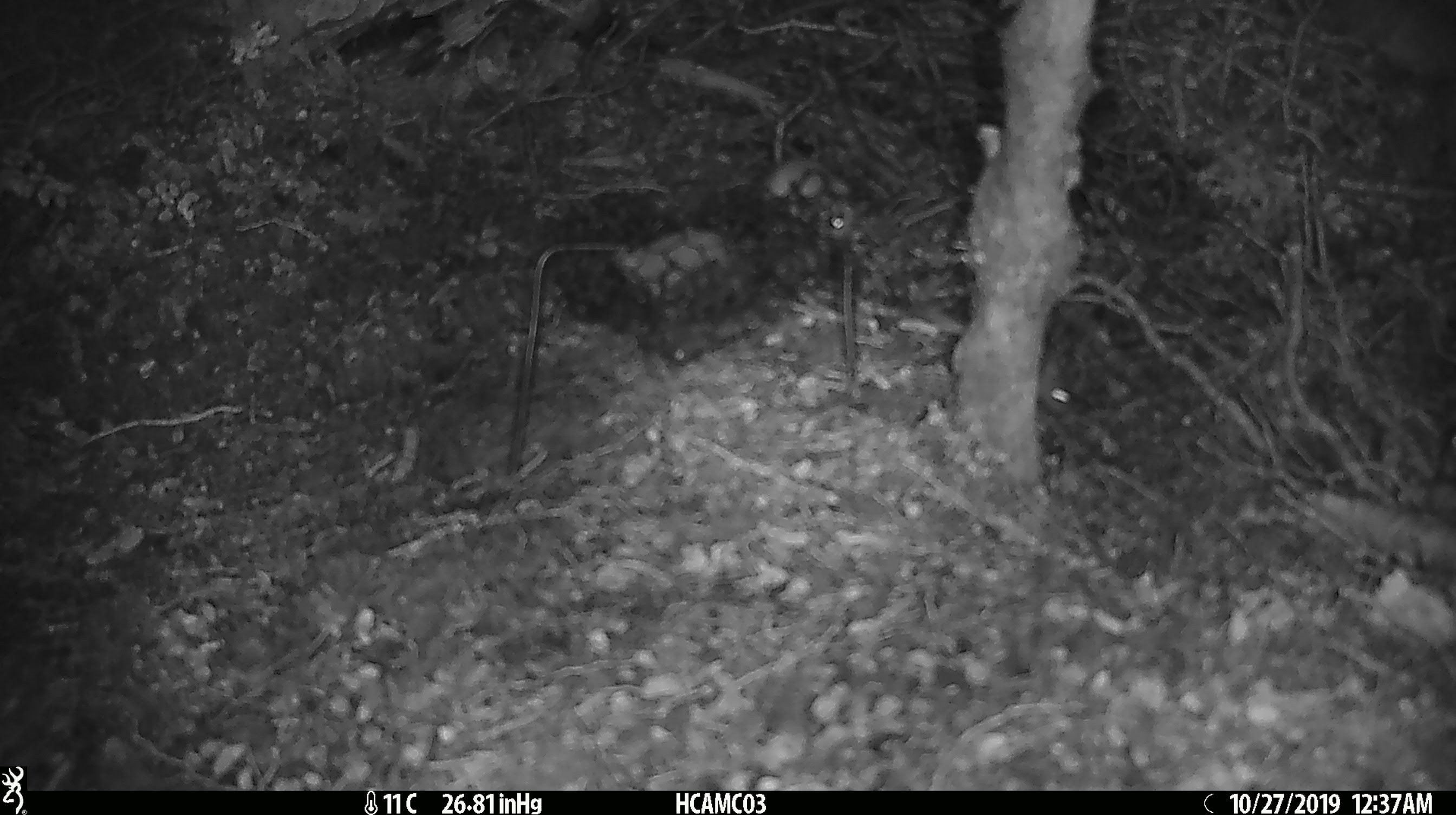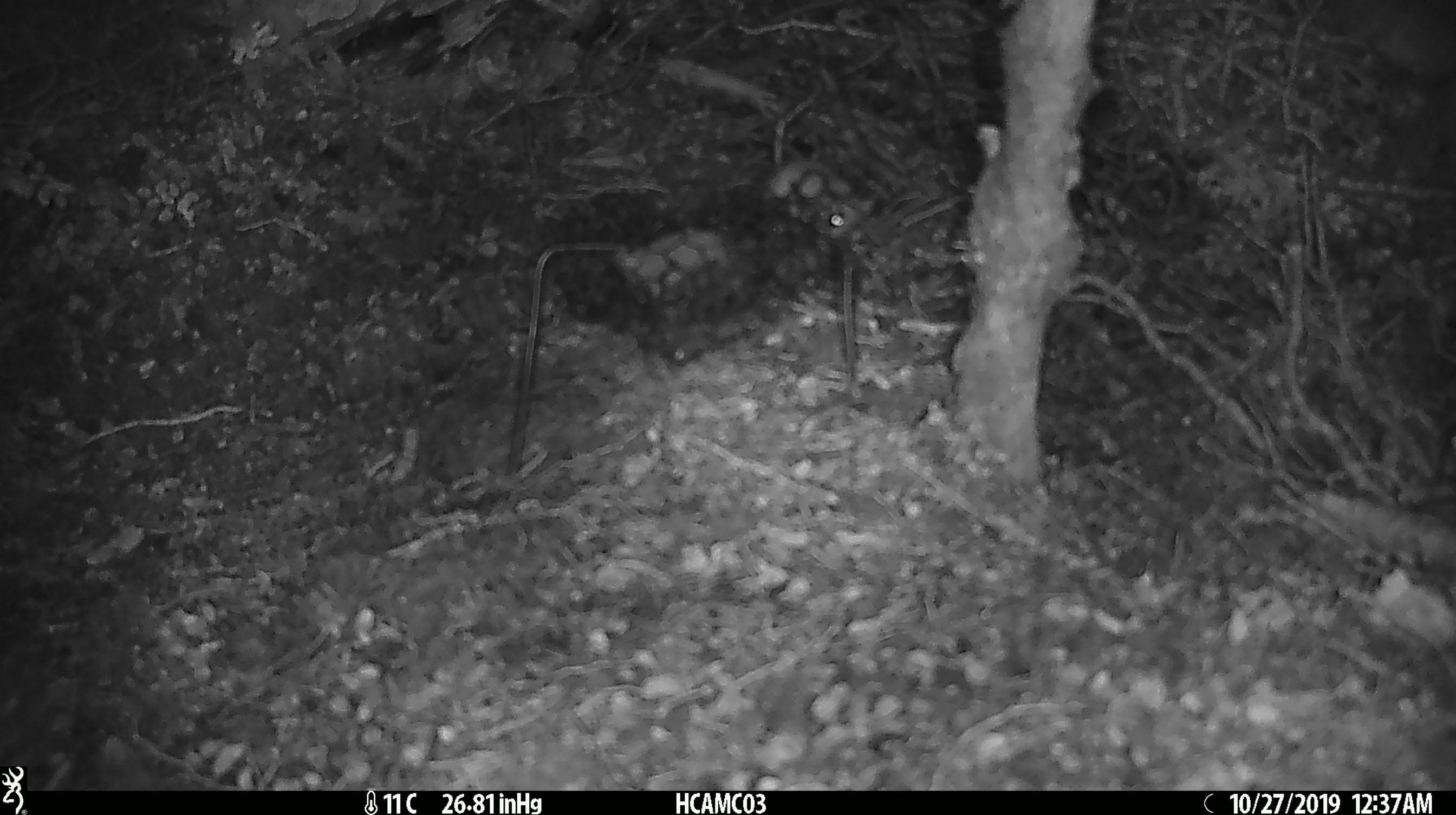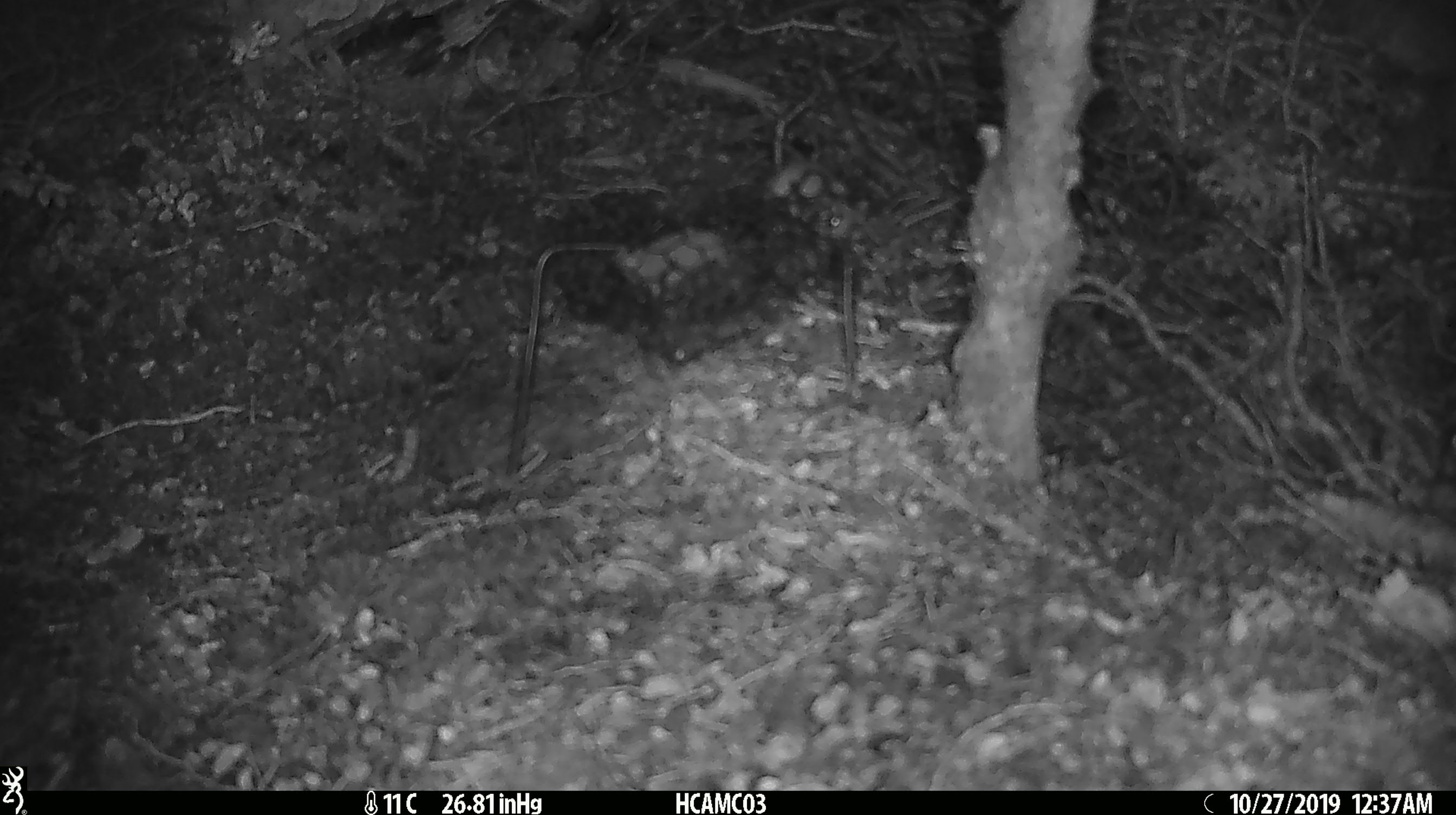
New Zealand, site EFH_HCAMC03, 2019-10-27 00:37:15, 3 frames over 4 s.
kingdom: Animalia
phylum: Chordata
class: Mammalia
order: Rodentia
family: Muridae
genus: Mus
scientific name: Mus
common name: mouse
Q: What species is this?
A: Mouse (Mus).